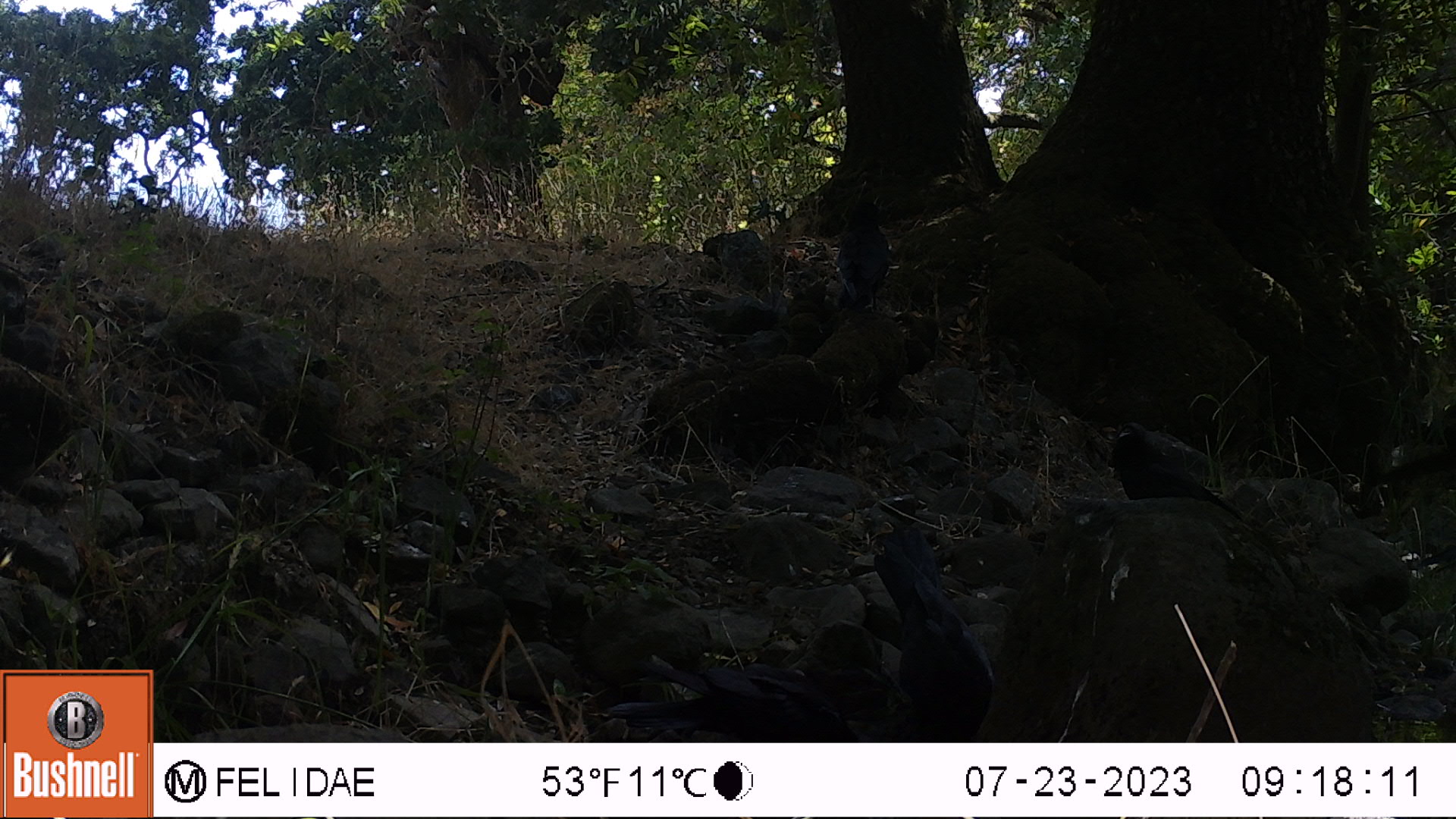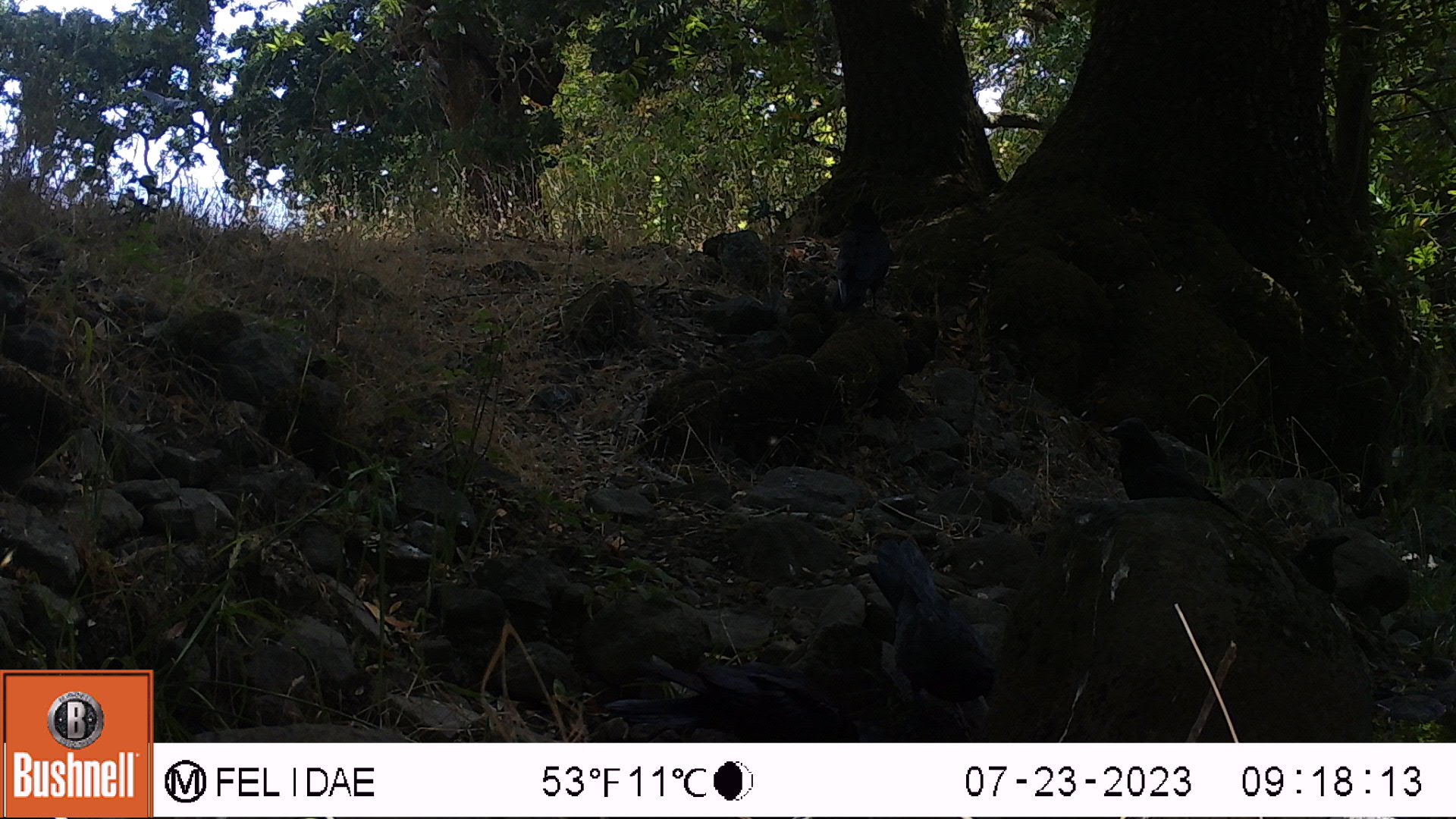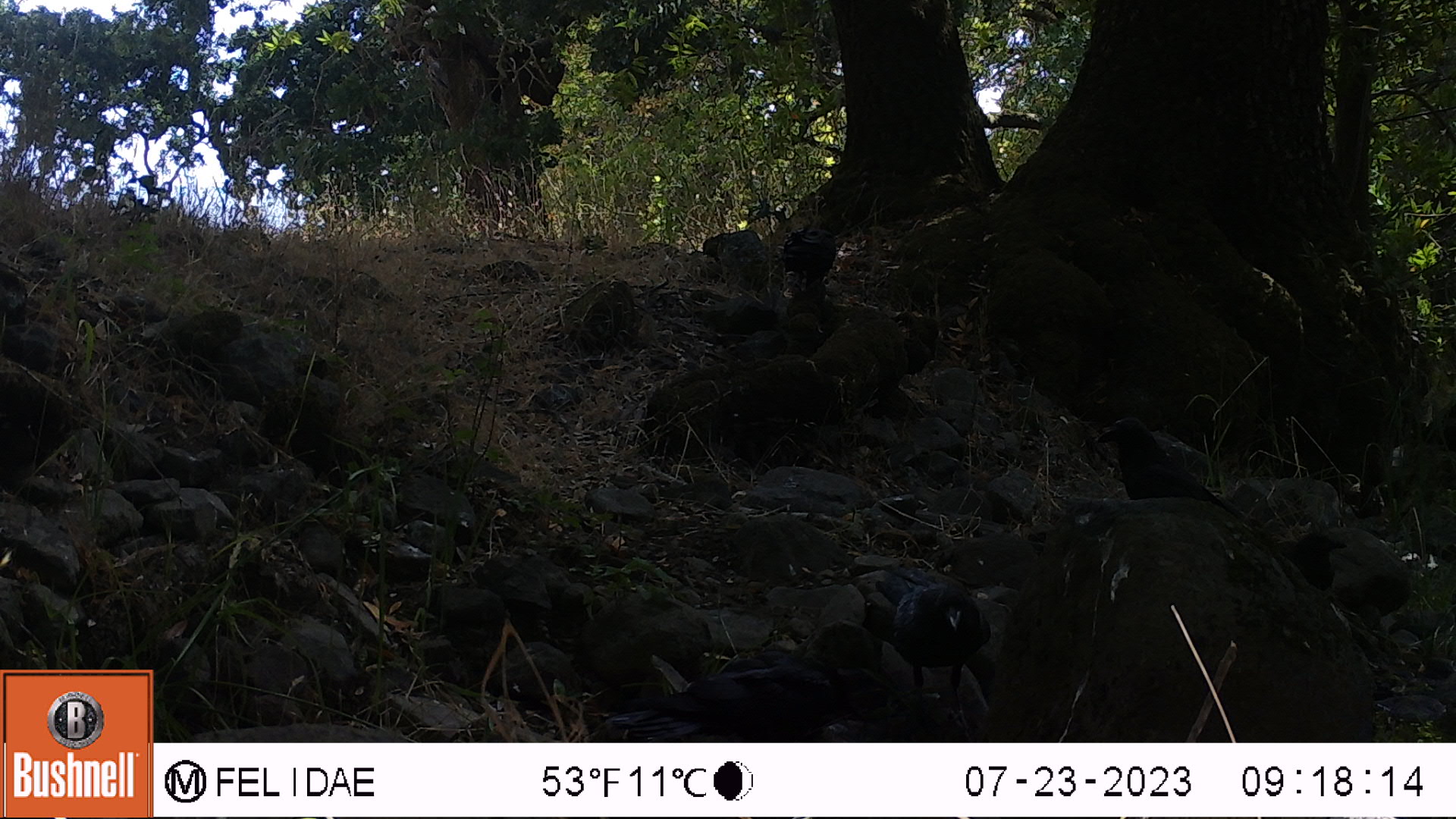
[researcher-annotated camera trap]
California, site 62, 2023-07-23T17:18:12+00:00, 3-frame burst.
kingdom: Animalia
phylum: Chordata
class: Aves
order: Passeriformes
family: Corvidae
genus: Corvus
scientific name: Corvus brachyrhynchos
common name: american crow